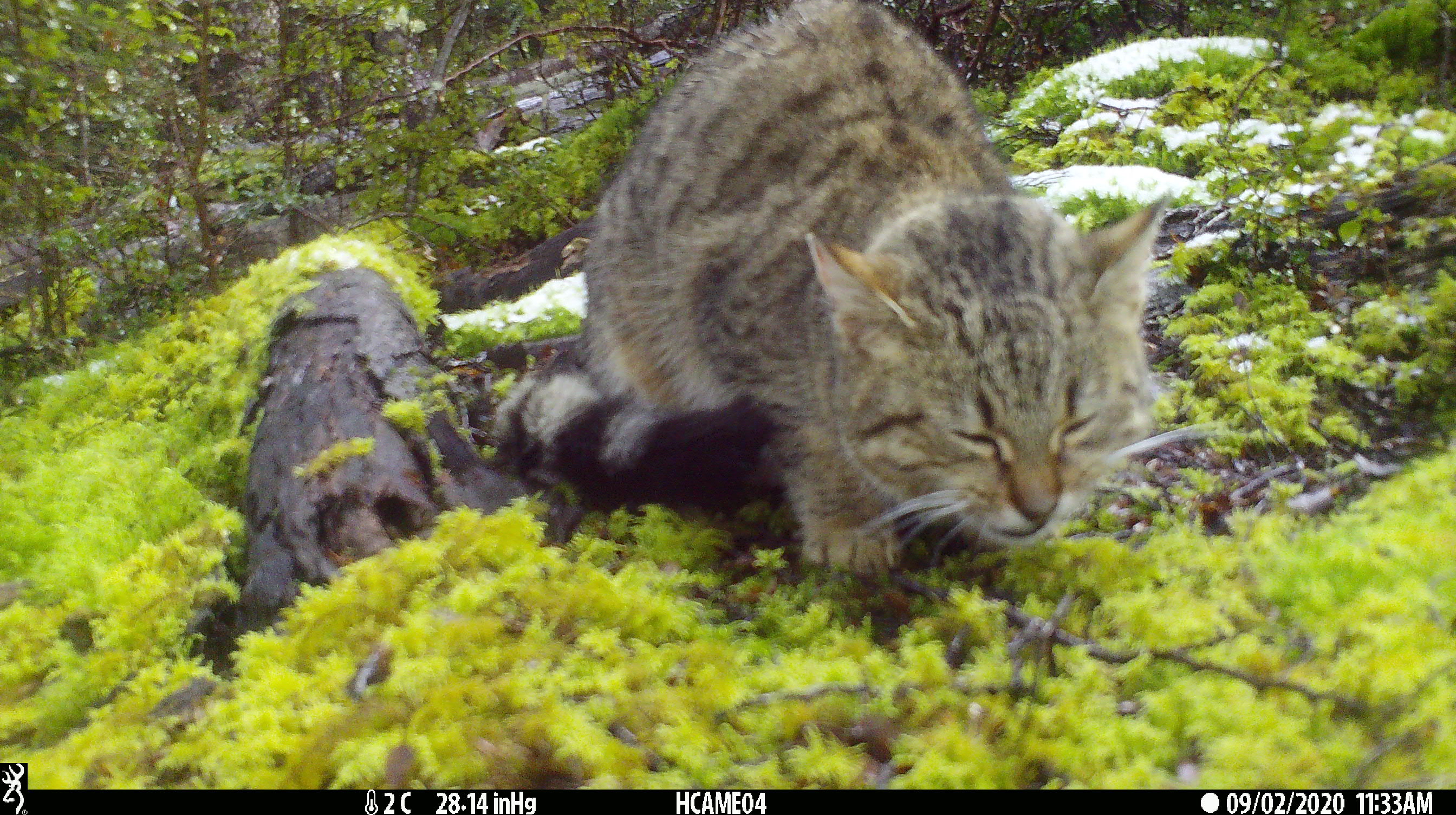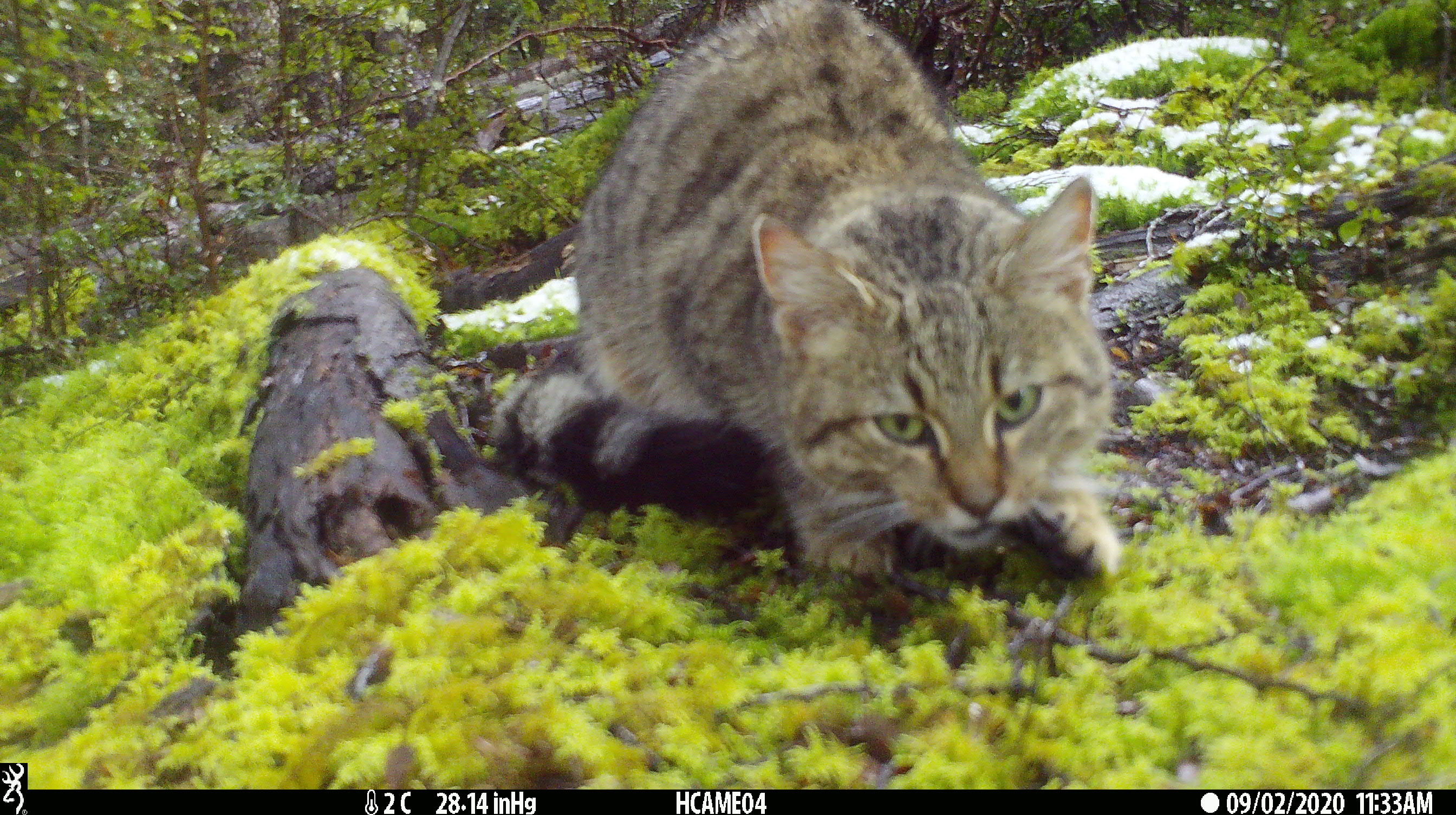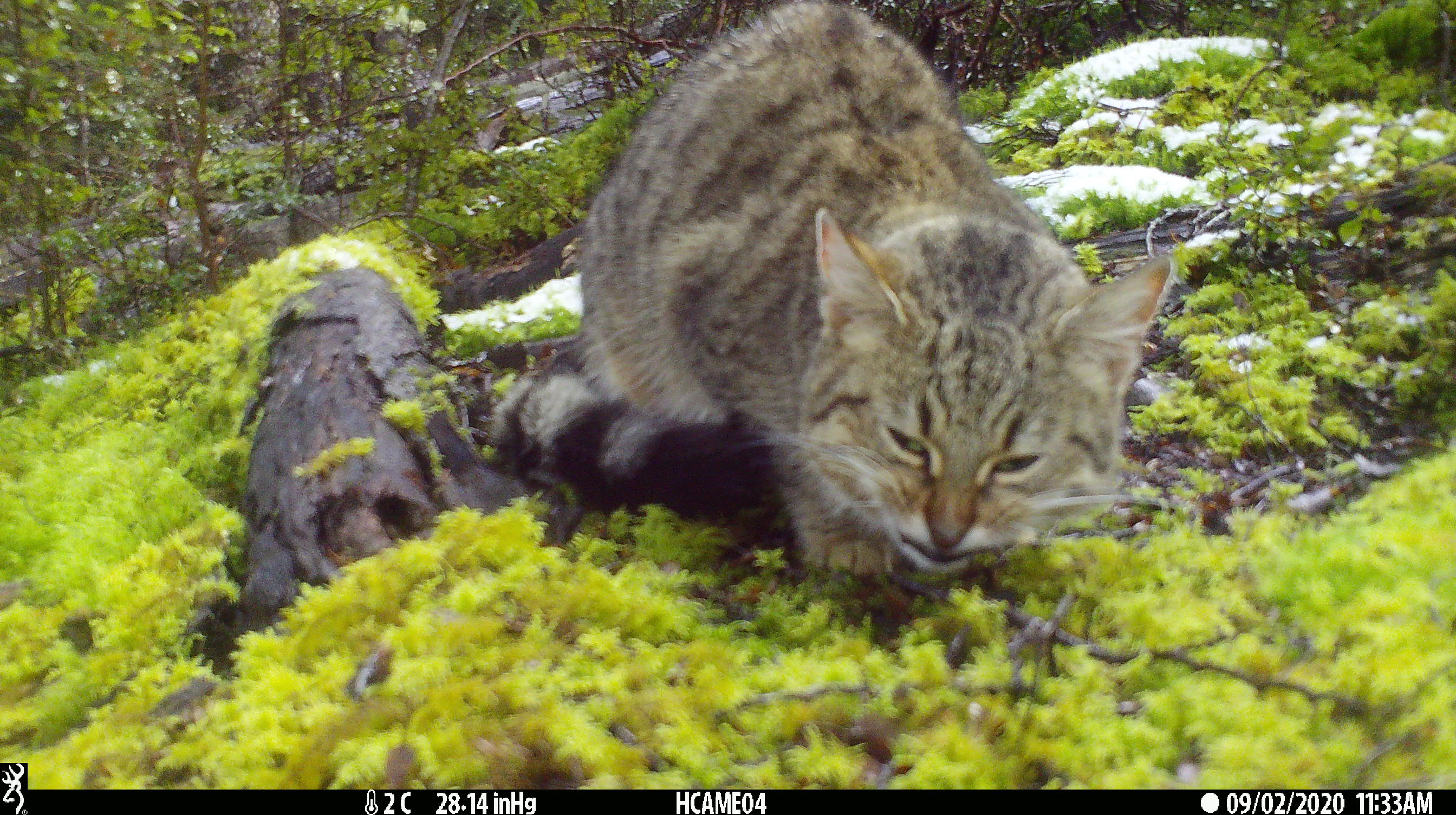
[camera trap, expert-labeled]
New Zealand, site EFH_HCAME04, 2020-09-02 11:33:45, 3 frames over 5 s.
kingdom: Animalia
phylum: Chordata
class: Mammalia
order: Carnivora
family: Felidae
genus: Felis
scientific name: Felis catus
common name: domestic cat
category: cat